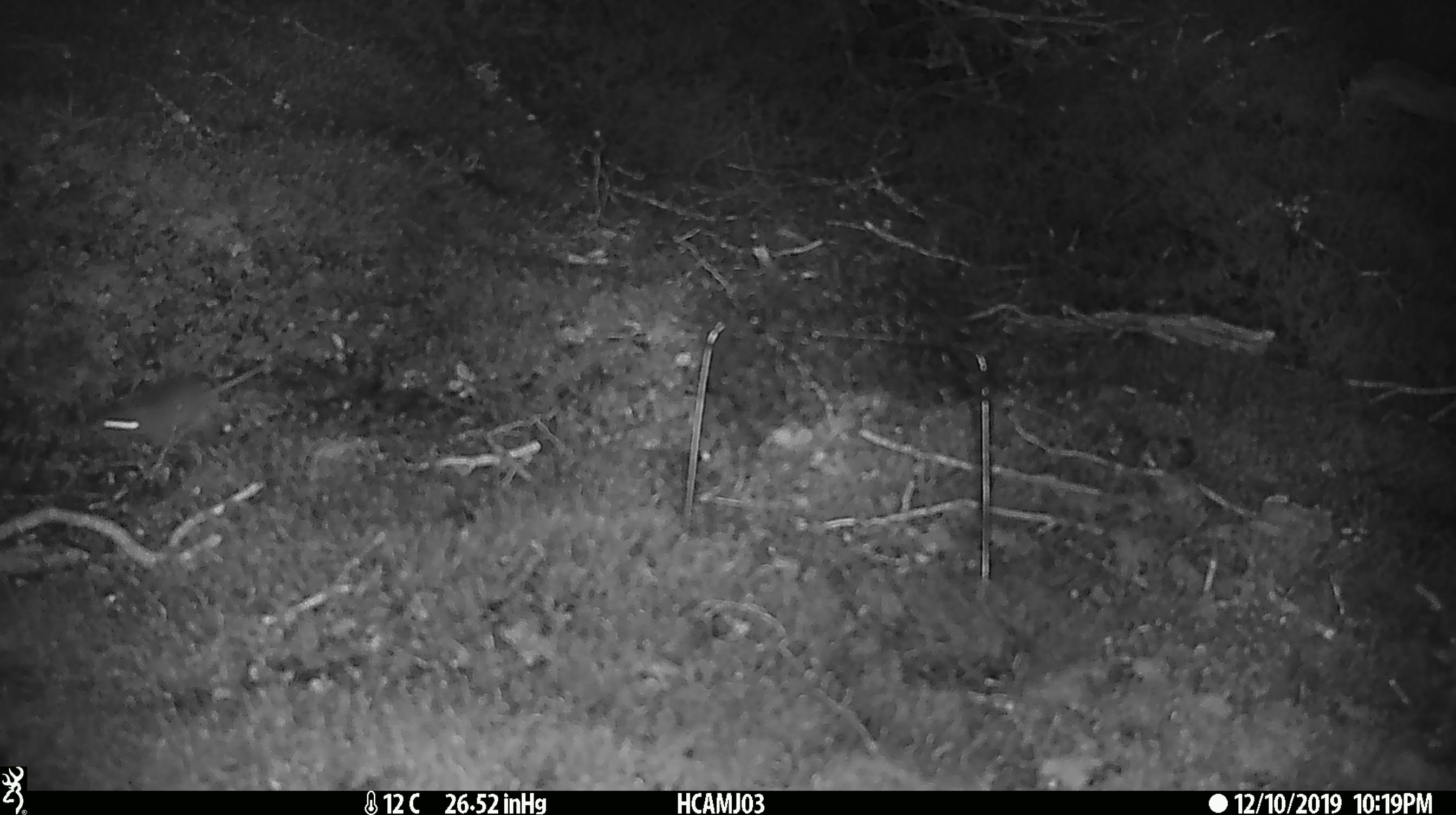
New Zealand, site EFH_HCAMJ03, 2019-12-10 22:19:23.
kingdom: Animalia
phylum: Chordata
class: Mammalia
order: Rodentia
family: Muridae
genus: Mus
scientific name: Mus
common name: mouse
Mouse (Mus).